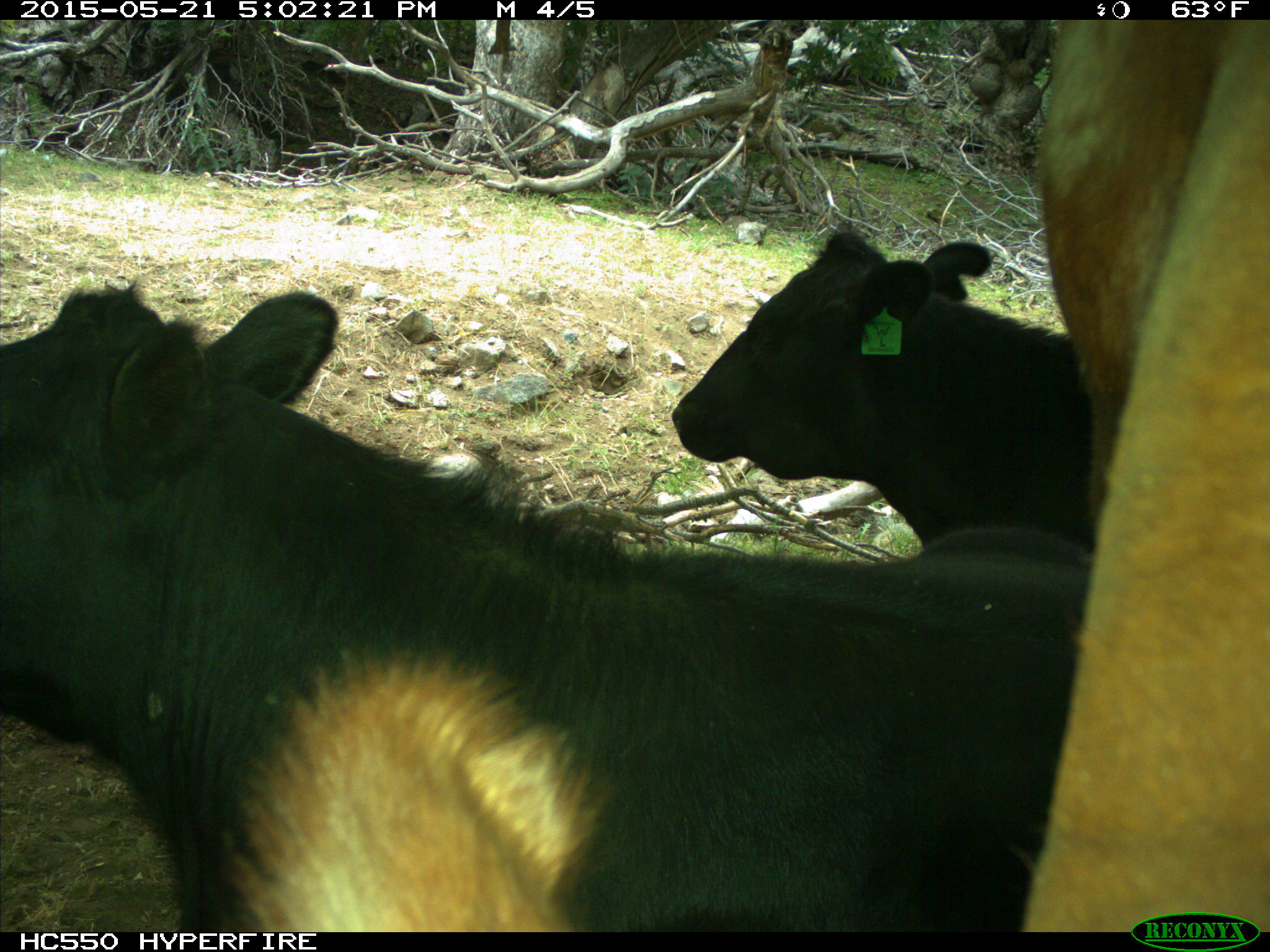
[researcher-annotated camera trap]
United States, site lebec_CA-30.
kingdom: Animalia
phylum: Chordata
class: Mammalia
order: Artiodactyla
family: Bovidae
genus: Bos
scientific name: Bos taurus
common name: domestic cow